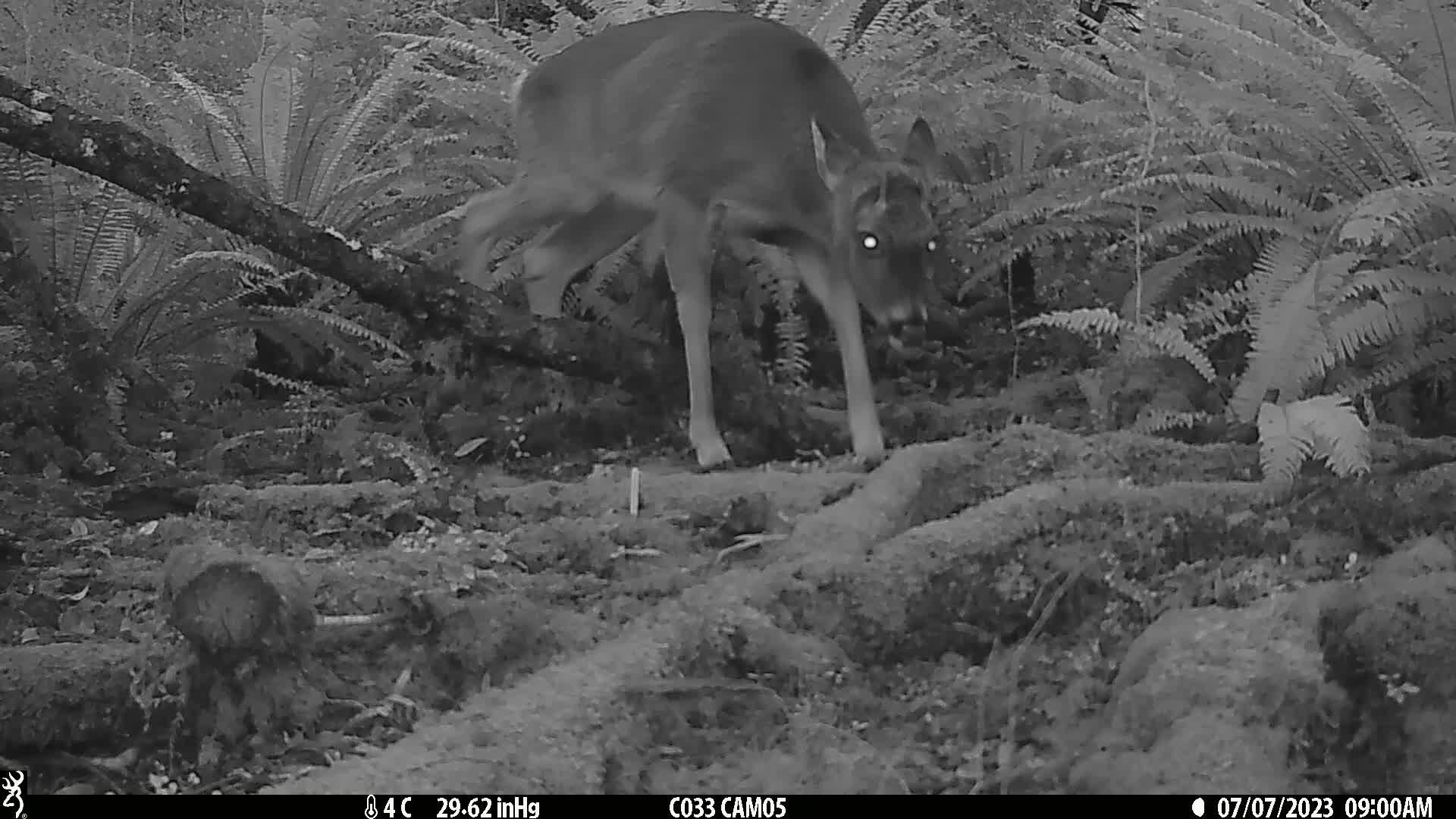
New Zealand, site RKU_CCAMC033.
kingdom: Animalia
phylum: Chordata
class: Mammalia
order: Artiodactyla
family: Cervidae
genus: Odocoileus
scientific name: Odocoileus virginianus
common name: white-tailed deer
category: white tailed deer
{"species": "white tailed deer (white-tailed deer) (Odocoileus virginianus)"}